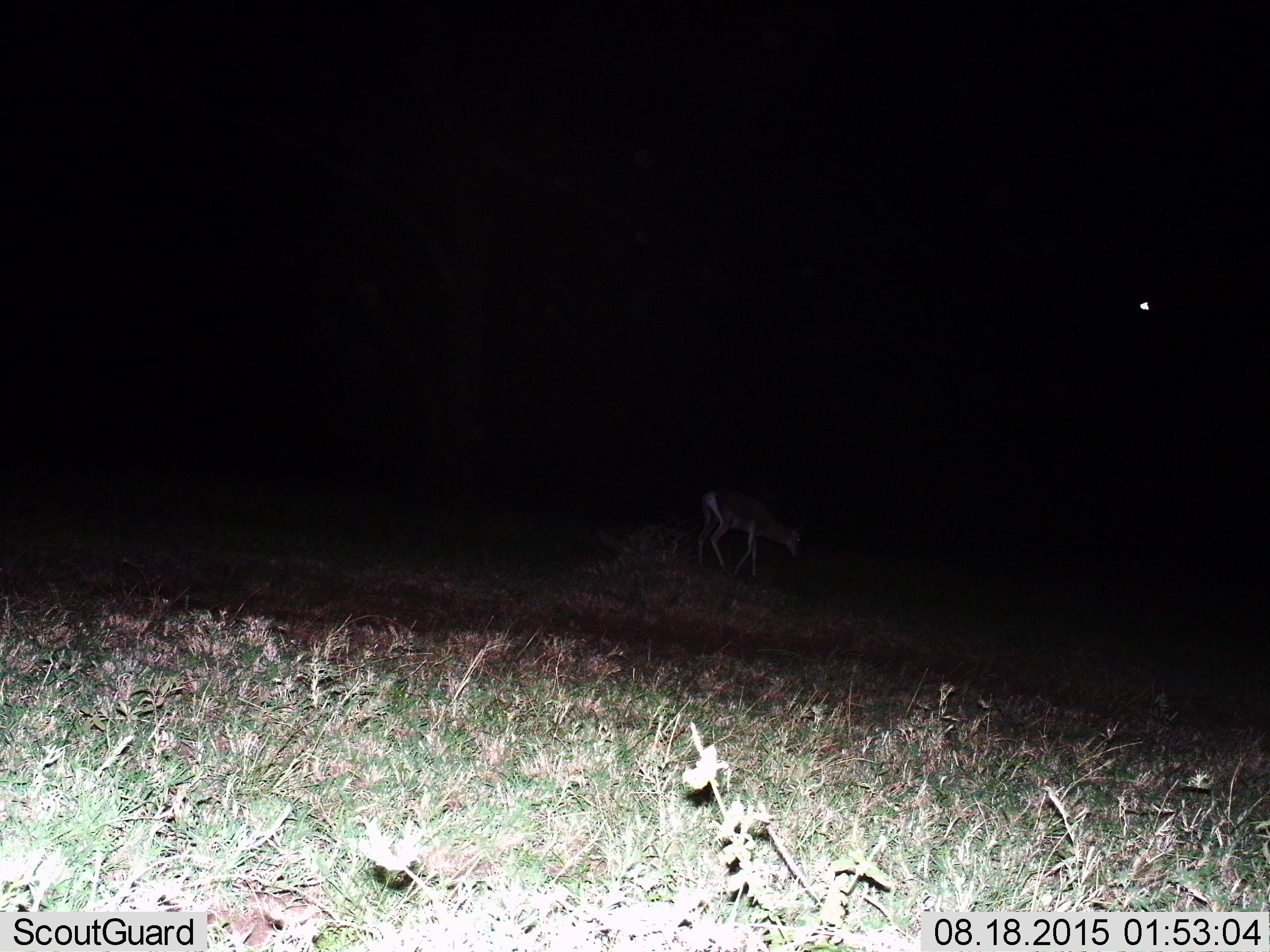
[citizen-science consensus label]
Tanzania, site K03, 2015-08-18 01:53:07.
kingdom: Animalia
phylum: Chordata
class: Mammalia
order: Artiodactyla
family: Bovidae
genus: Eudorcas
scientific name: Eudorcas thomsonii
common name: thomson's gazelle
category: gazellethomsons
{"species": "gazellethomsons (thomson's gazelle) (Eudorcas thomsonii)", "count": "1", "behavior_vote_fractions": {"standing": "0%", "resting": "0%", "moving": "50%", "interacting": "0%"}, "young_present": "0%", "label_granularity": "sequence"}